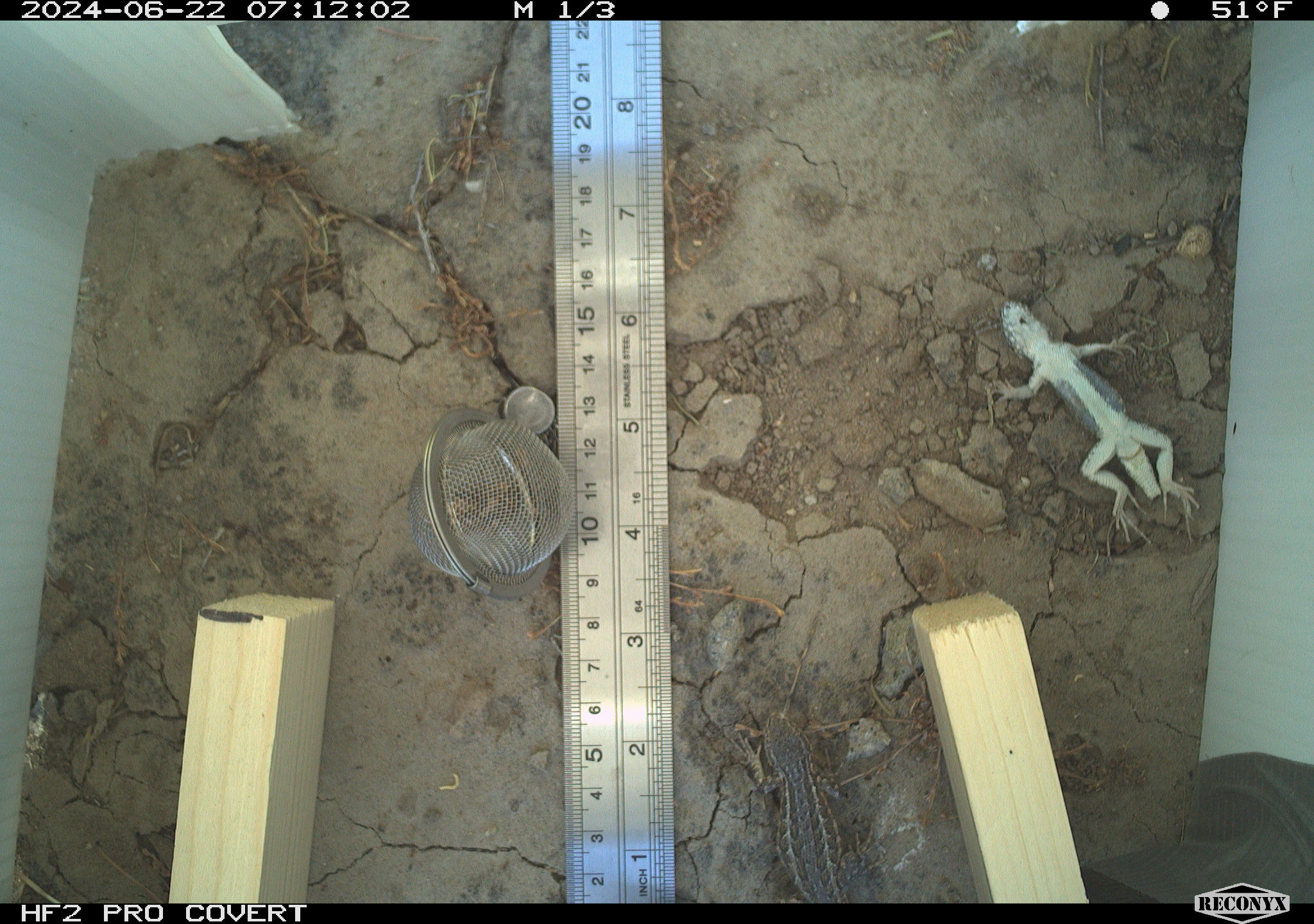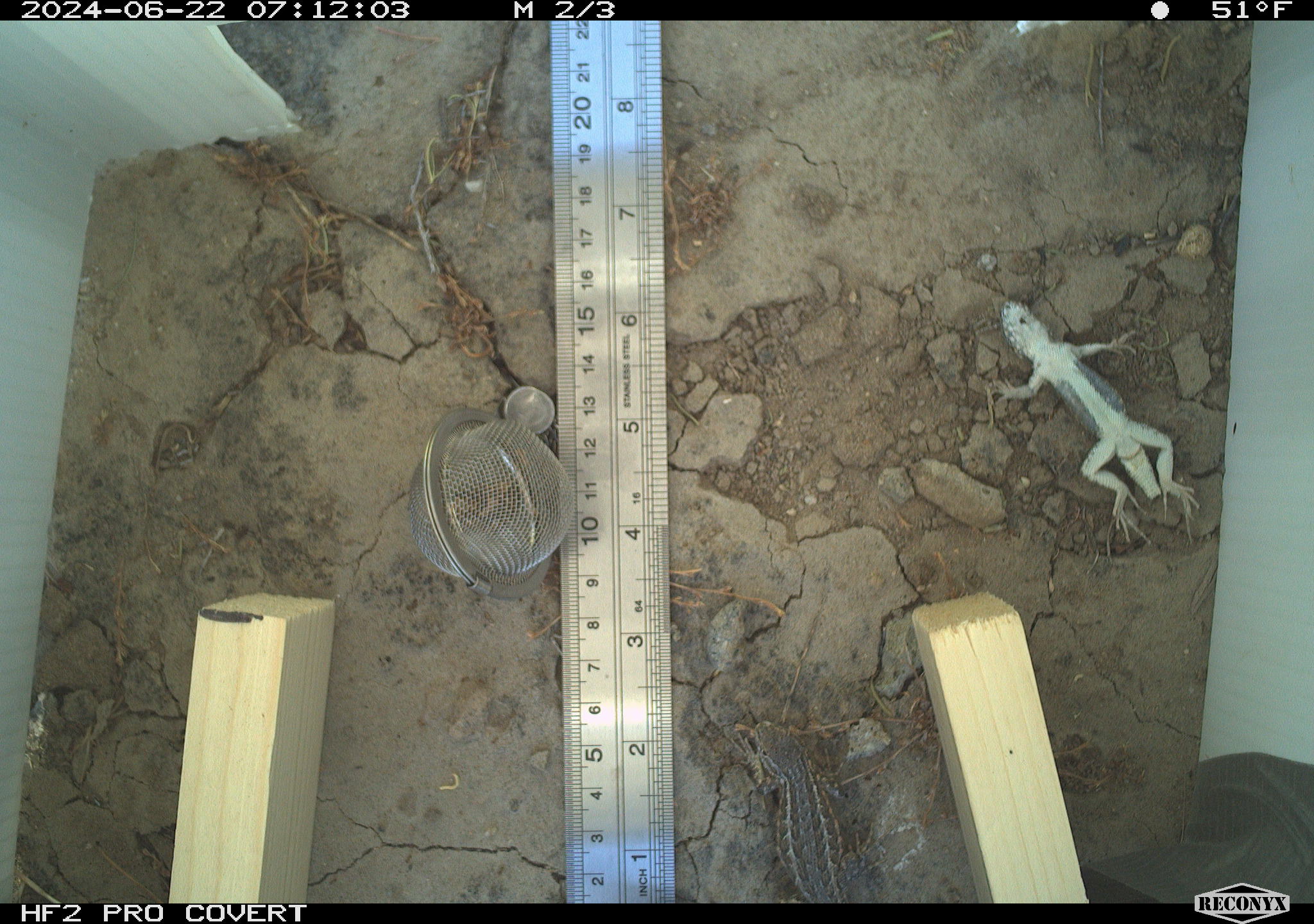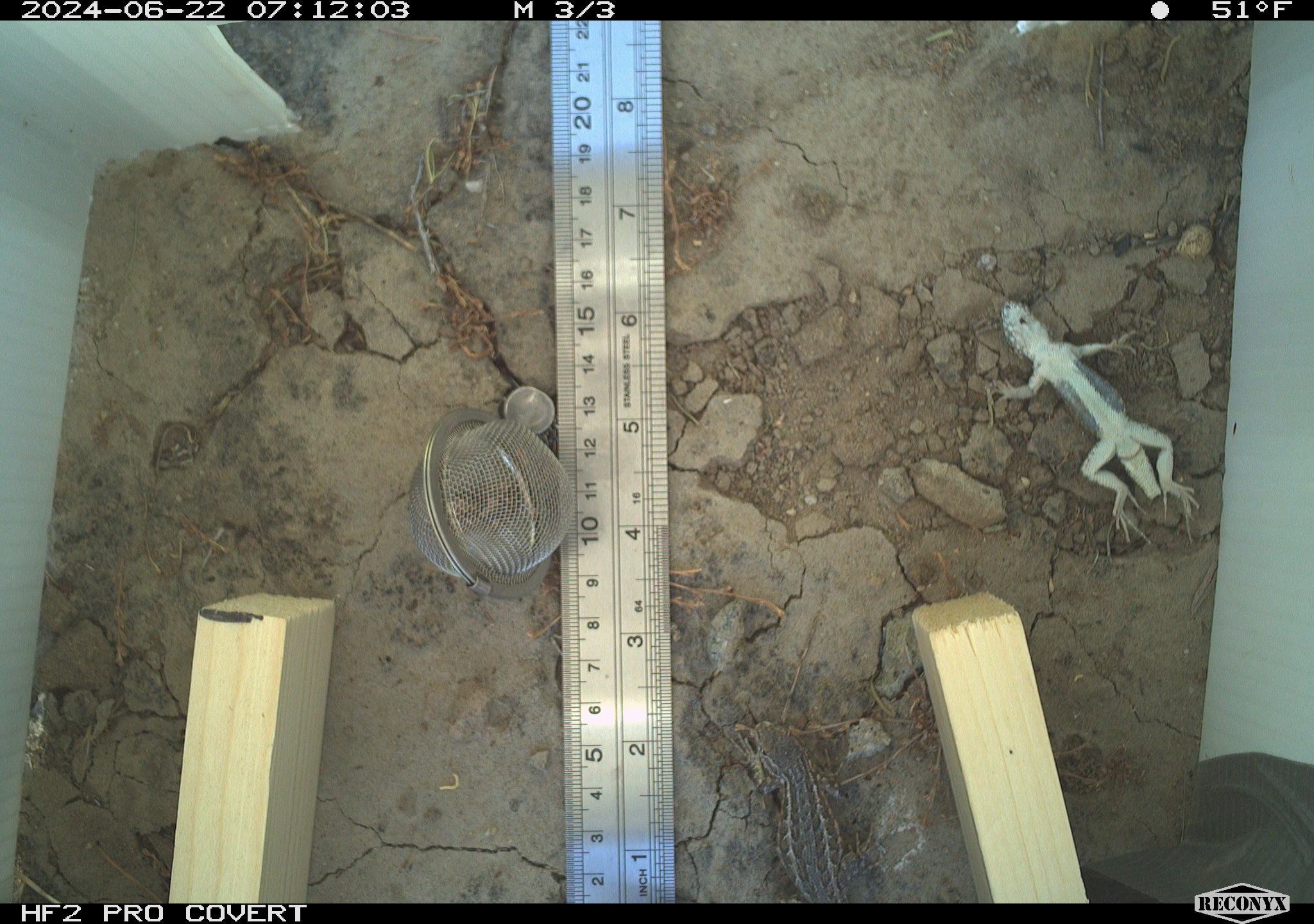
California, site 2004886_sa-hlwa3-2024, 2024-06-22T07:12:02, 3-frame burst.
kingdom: Animalia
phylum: Chordata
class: Reptilia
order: Squamata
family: Phrynosomatidae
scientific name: Phrynosomatidae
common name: phrynosomatid lizards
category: phrynosomatidae family